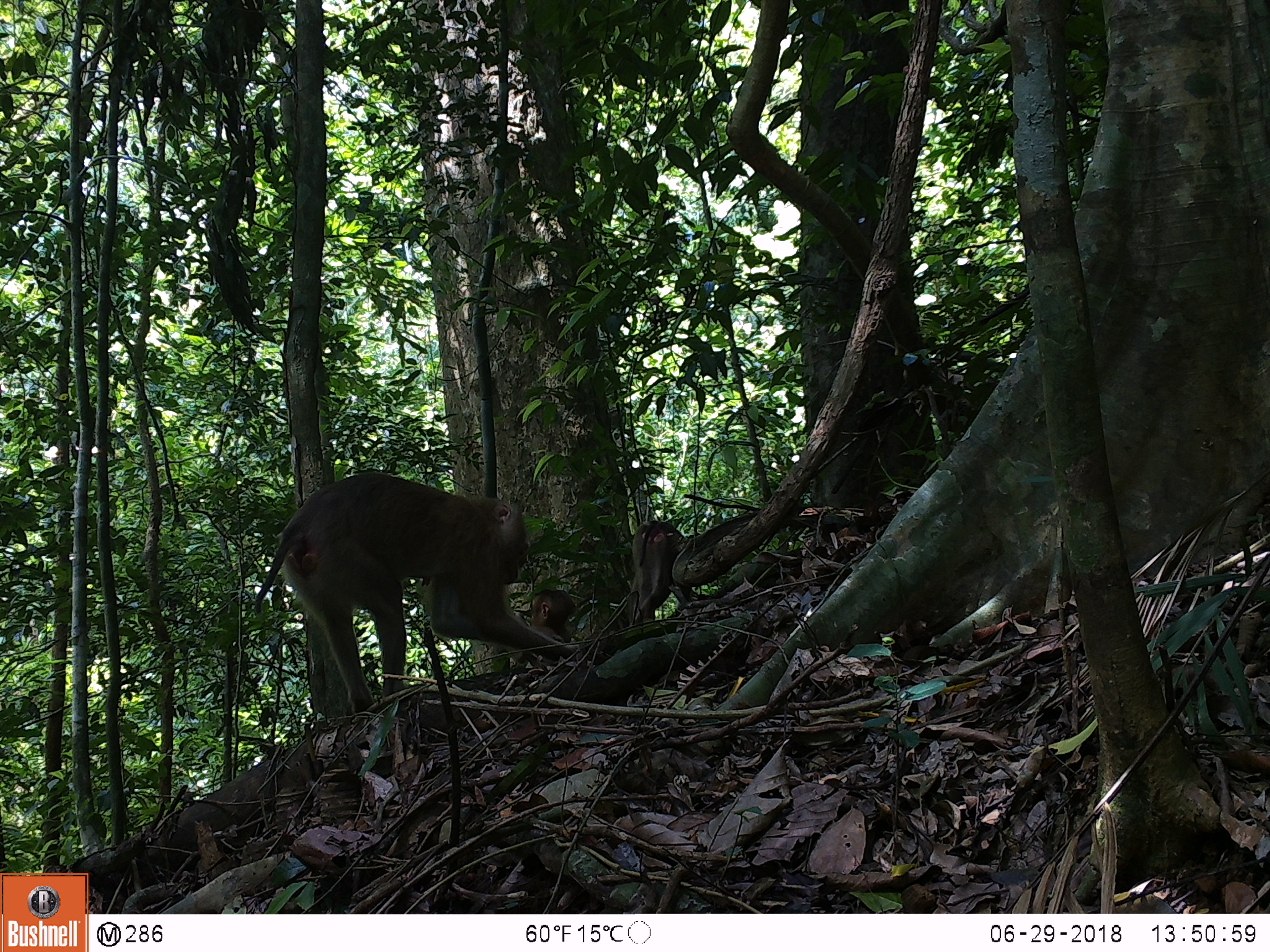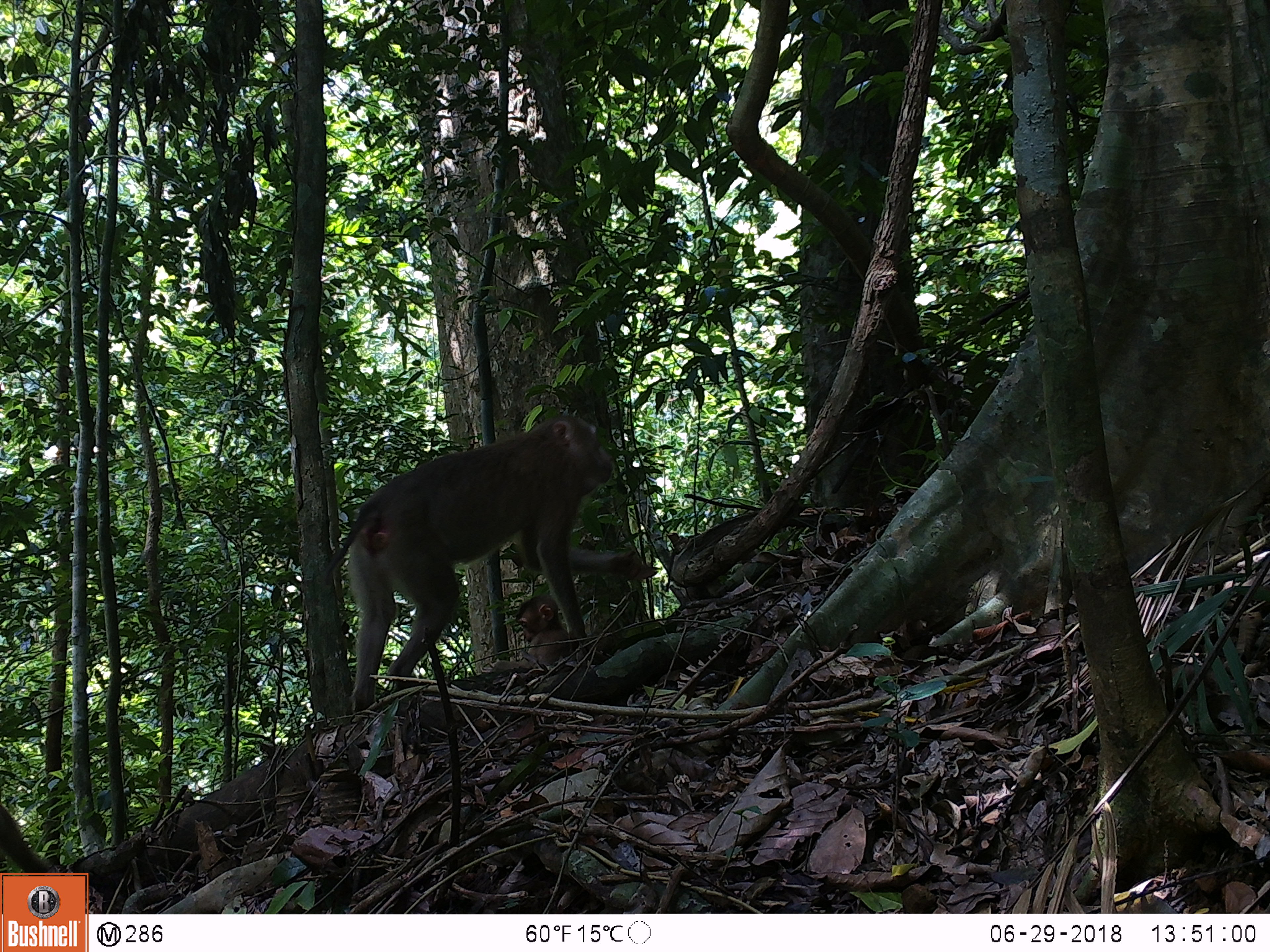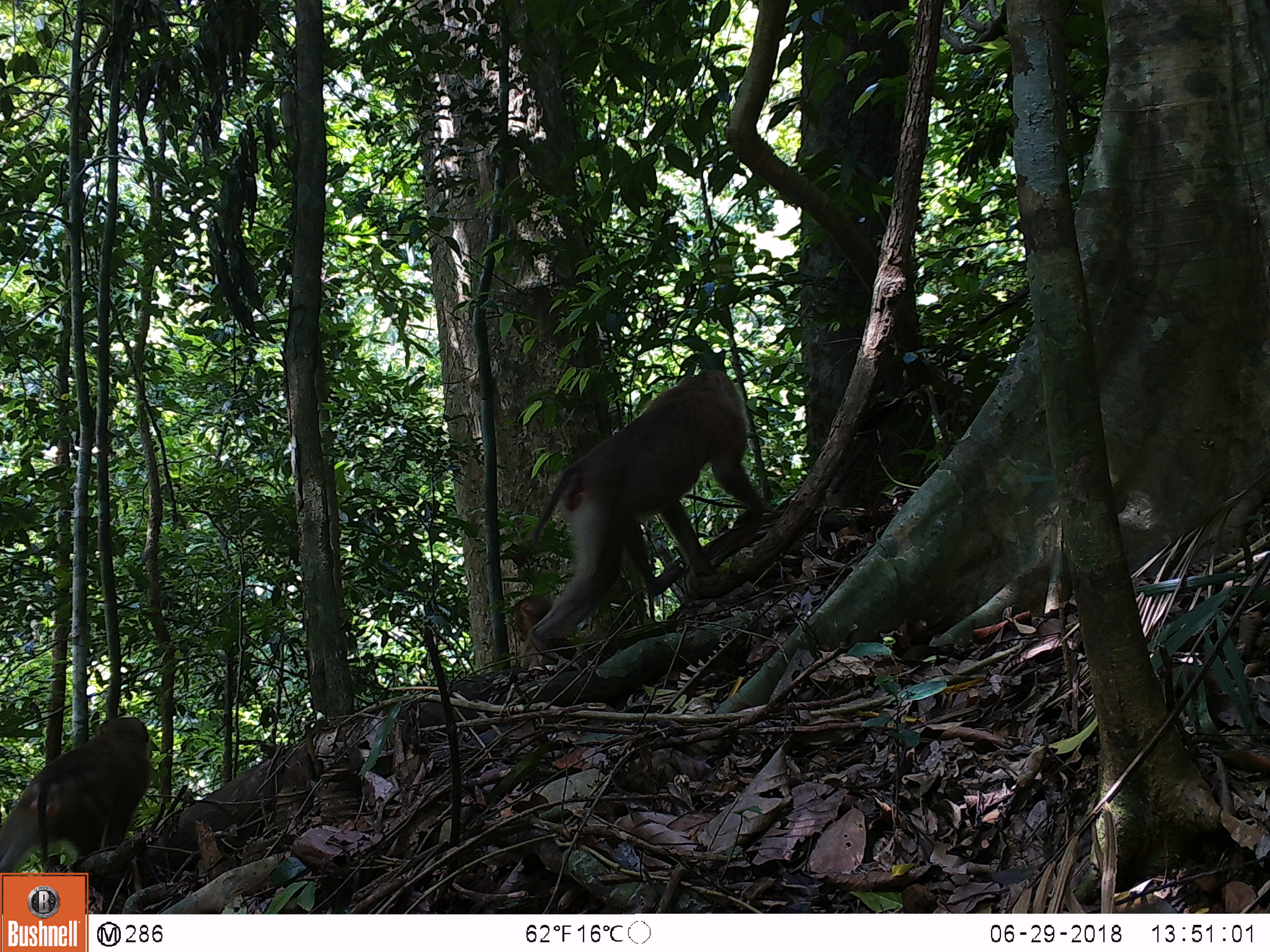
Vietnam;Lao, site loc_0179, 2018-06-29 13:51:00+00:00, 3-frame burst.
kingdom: Animalia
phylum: Chordata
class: Mammalia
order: Primates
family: Cercopithecidae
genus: Macaca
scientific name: Macaca nemestrina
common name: pig-tailed macaque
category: pig tailed macaque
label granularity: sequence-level